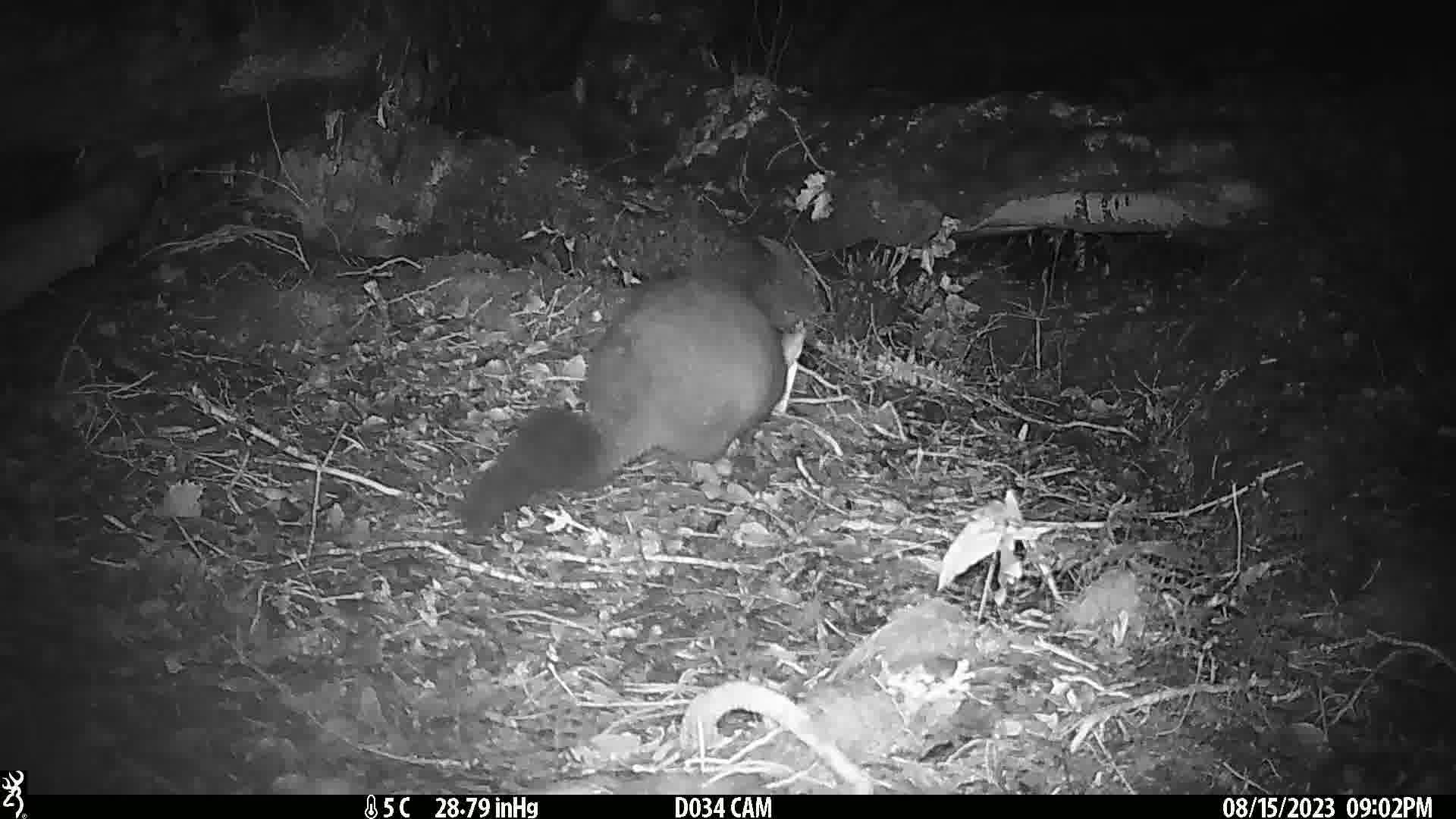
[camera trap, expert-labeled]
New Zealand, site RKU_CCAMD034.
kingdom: Animalia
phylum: Chordata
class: Mammalia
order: Diprotodontia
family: Phalangeridae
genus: Trichosurus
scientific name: Trichosurus vulpecula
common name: common brushtail possum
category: possum